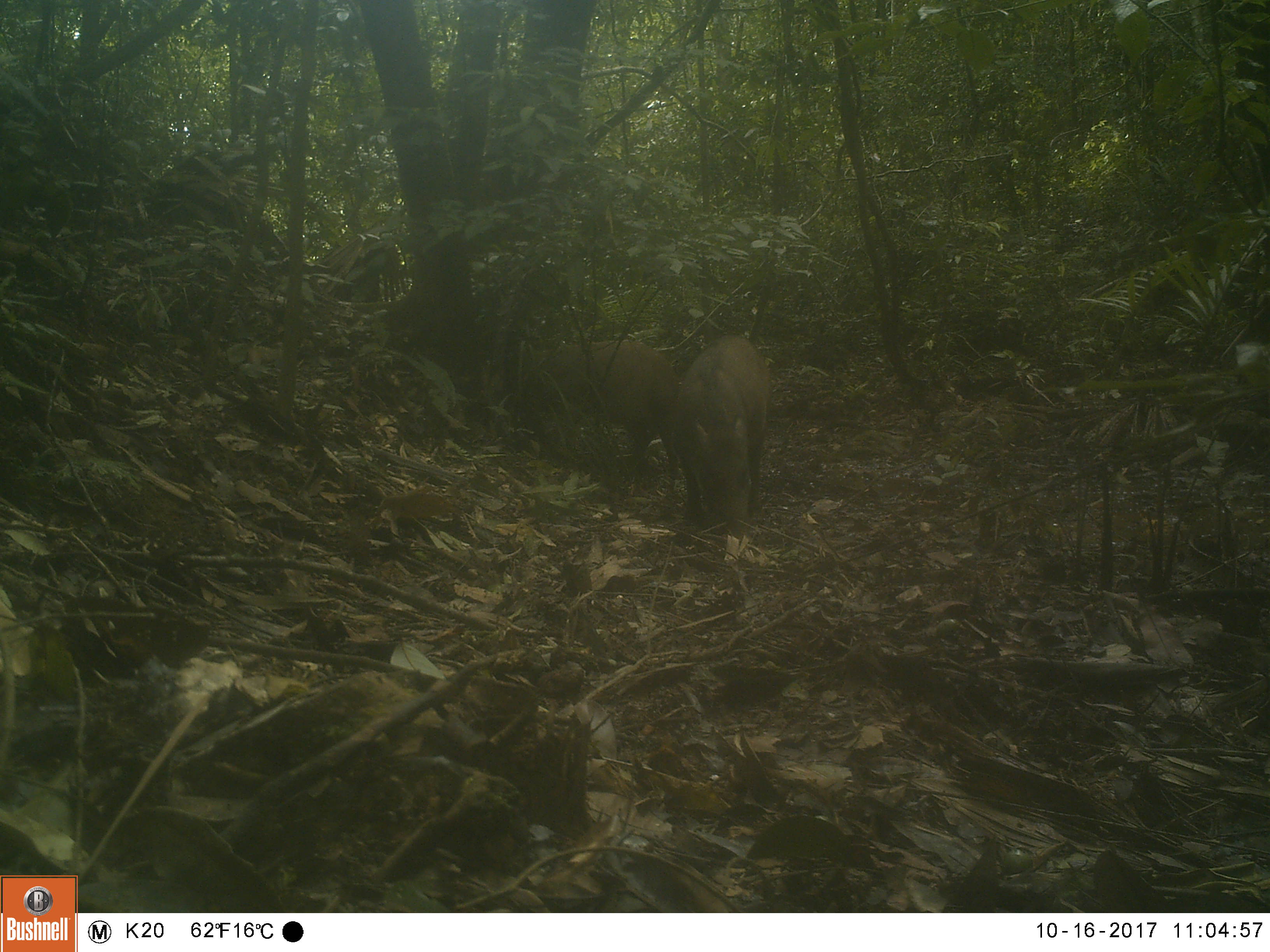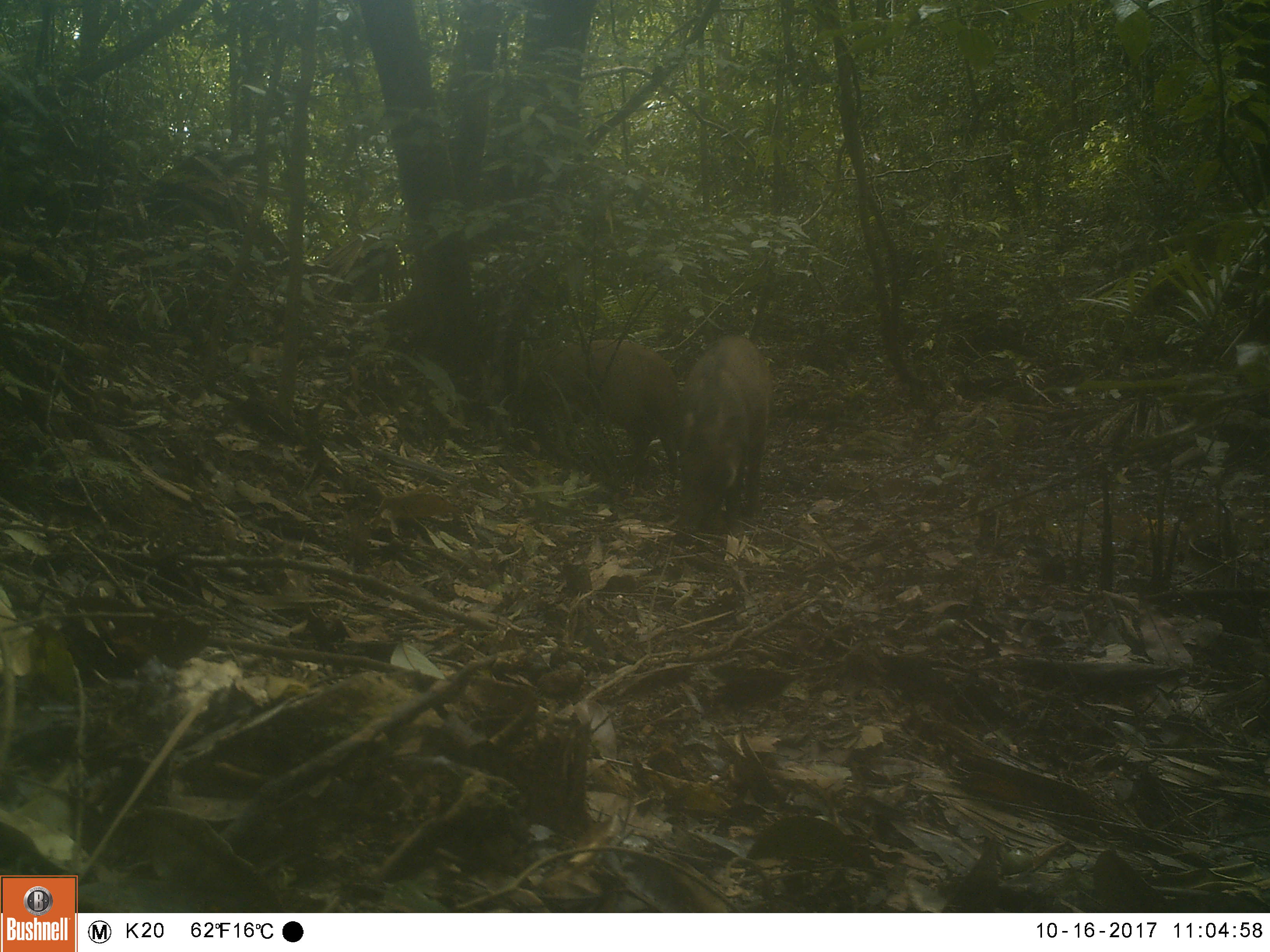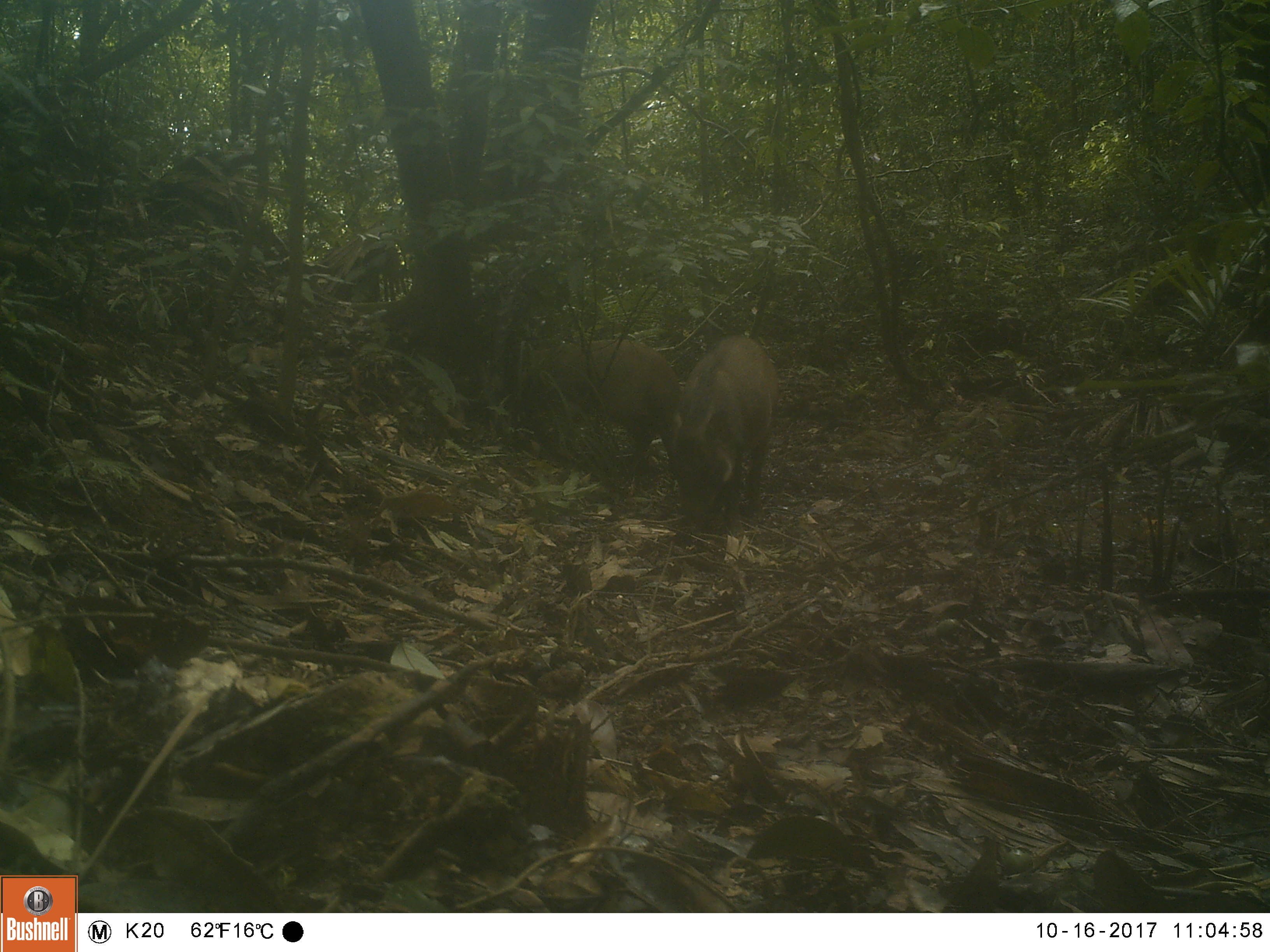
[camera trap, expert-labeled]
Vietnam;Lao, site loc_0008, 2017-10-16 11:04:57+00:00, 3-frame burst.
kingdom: Animalia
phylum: Chordata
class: Mammalia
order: Artiodactyla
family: Suidae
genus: Sus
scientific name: Sus scrofa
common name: eurasian wild pig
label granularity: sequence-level